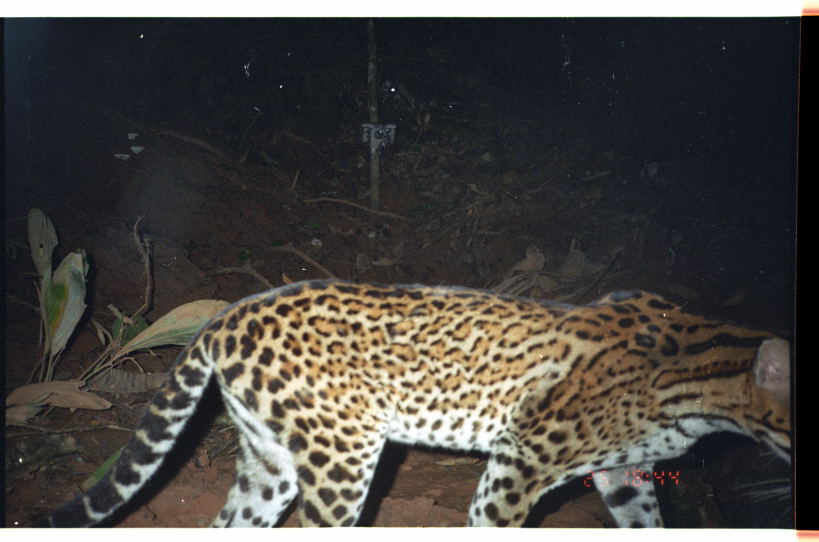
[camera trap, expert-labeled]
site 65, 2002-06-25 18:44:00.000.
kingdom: Animalia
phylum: Chordata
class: Mammalia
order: Carnivora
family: Felidae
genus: Leopardus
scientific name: Leopardus pardalis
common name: ocelot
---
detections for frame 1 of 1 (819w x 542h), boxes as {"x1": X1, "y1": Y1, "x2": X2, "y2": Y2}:
leopardus pardalis: {"x1": 18, "y1": 273, "x2": 788, "y2": 528}